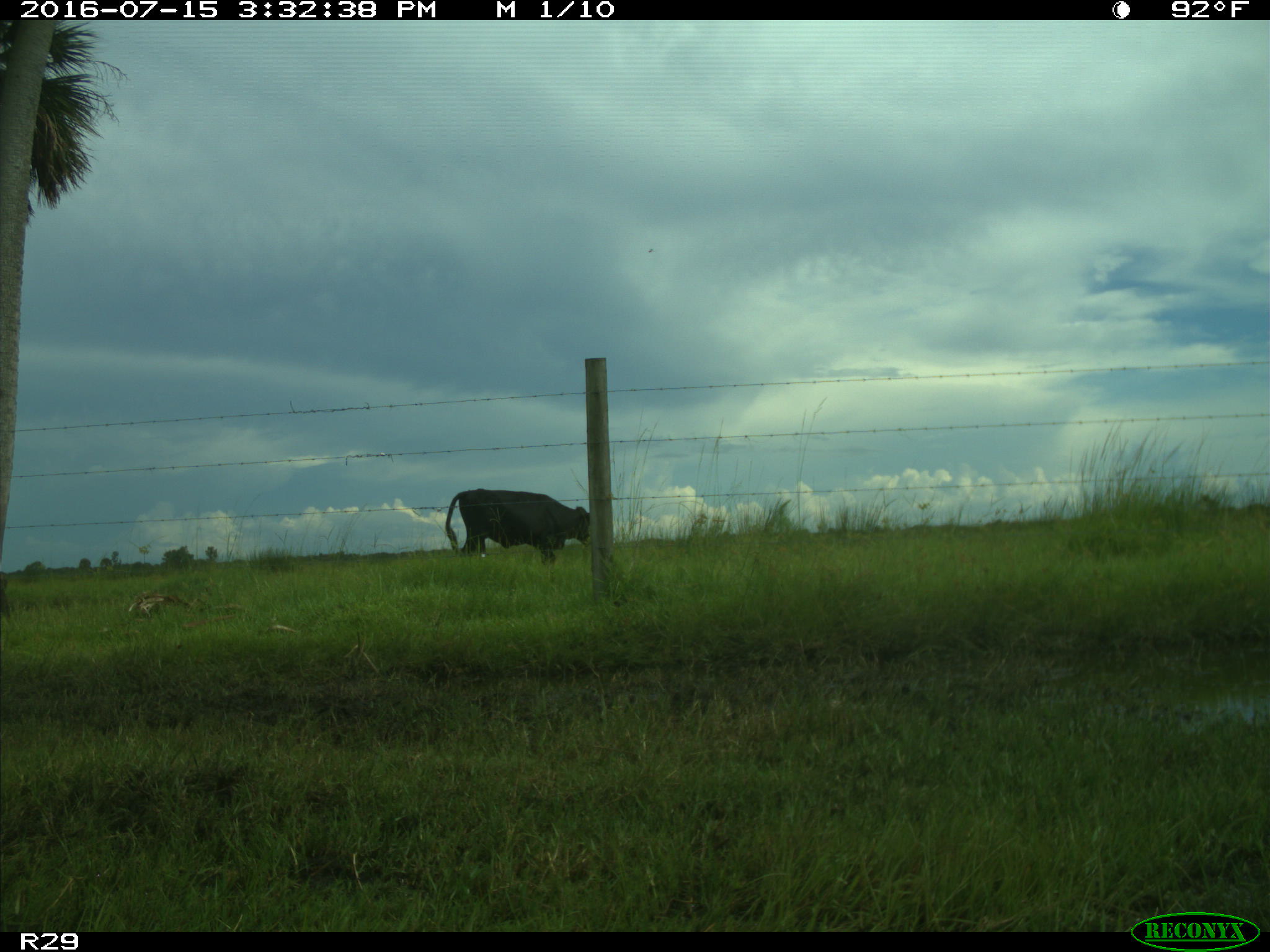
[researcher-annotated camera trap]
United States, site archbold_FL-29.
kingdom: Animalia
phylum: Chordata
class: Mammalia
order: Artiodactyla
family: Bovidae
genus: Bos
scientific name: Bos taurus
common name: domestic cow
Bos taurus (domestic cow).